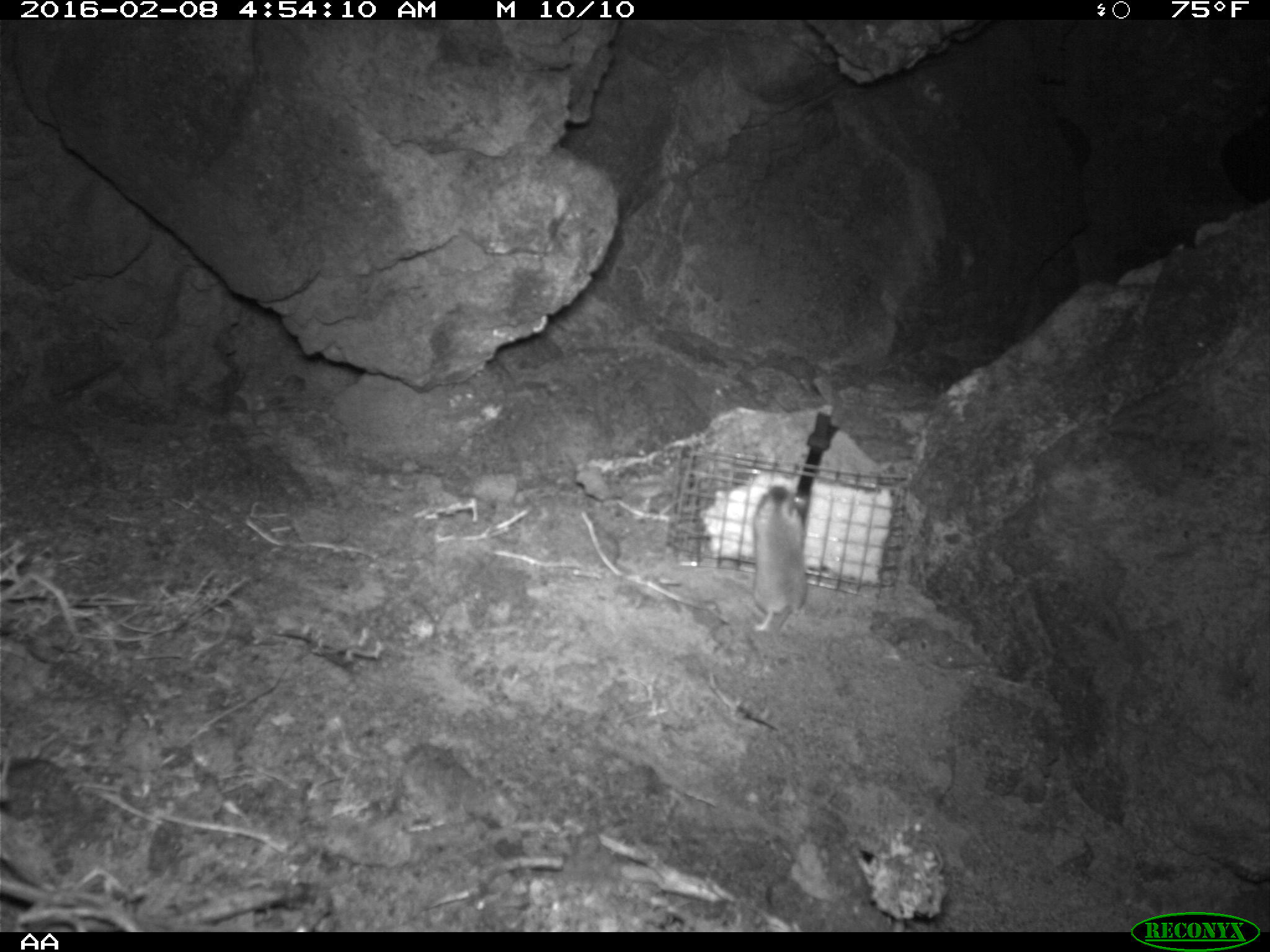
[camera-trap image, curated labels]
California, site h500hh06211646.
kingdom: Animalia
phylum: Chordata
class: Mammalia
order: Rodentia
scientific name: Rodentia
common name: rodent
Rodent (Rodentia).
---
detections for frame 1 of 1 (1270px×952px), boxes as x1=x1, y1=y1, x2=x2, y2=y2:
rodent: x1=750, y1=485, x2=806, y2=655